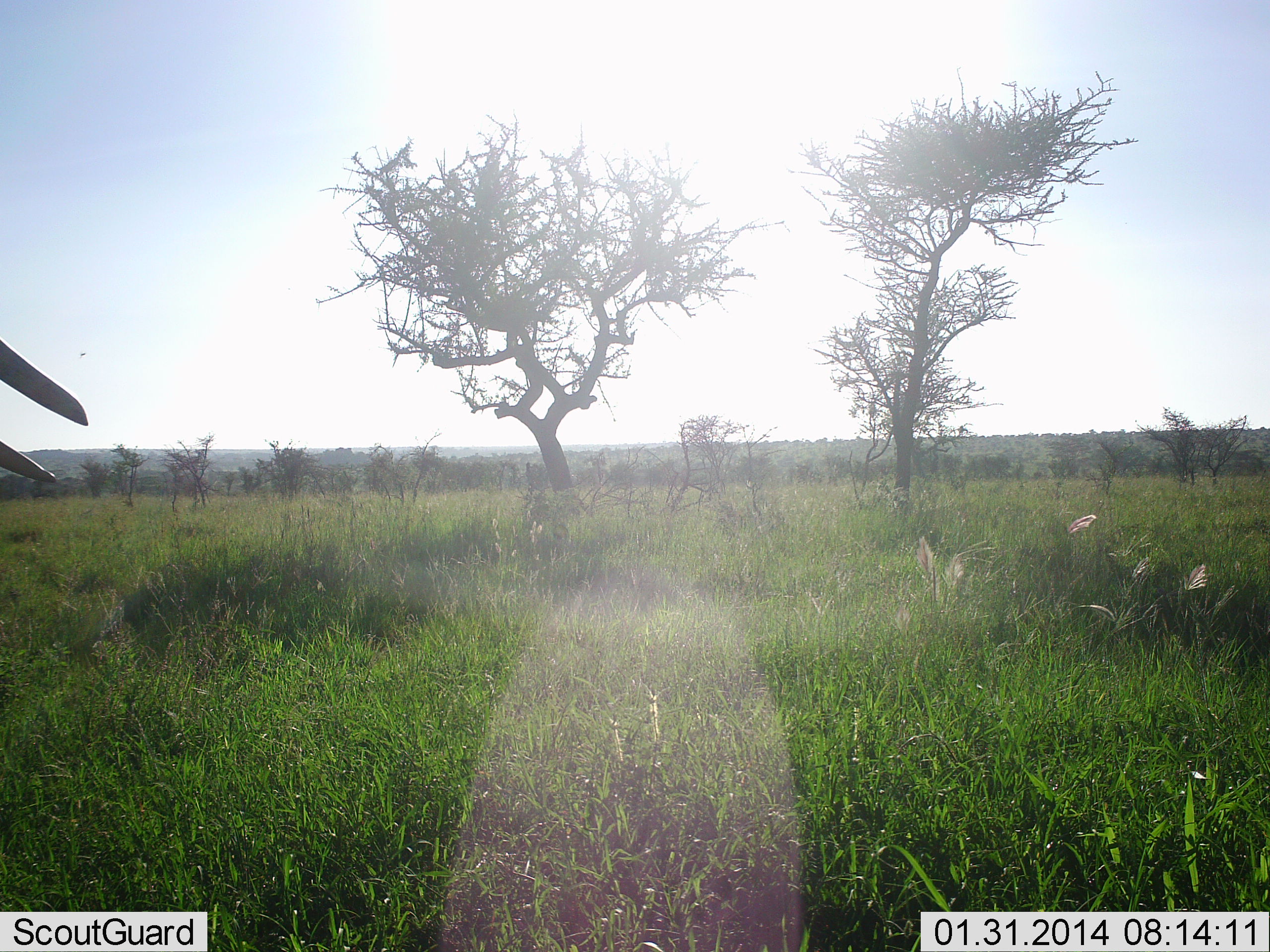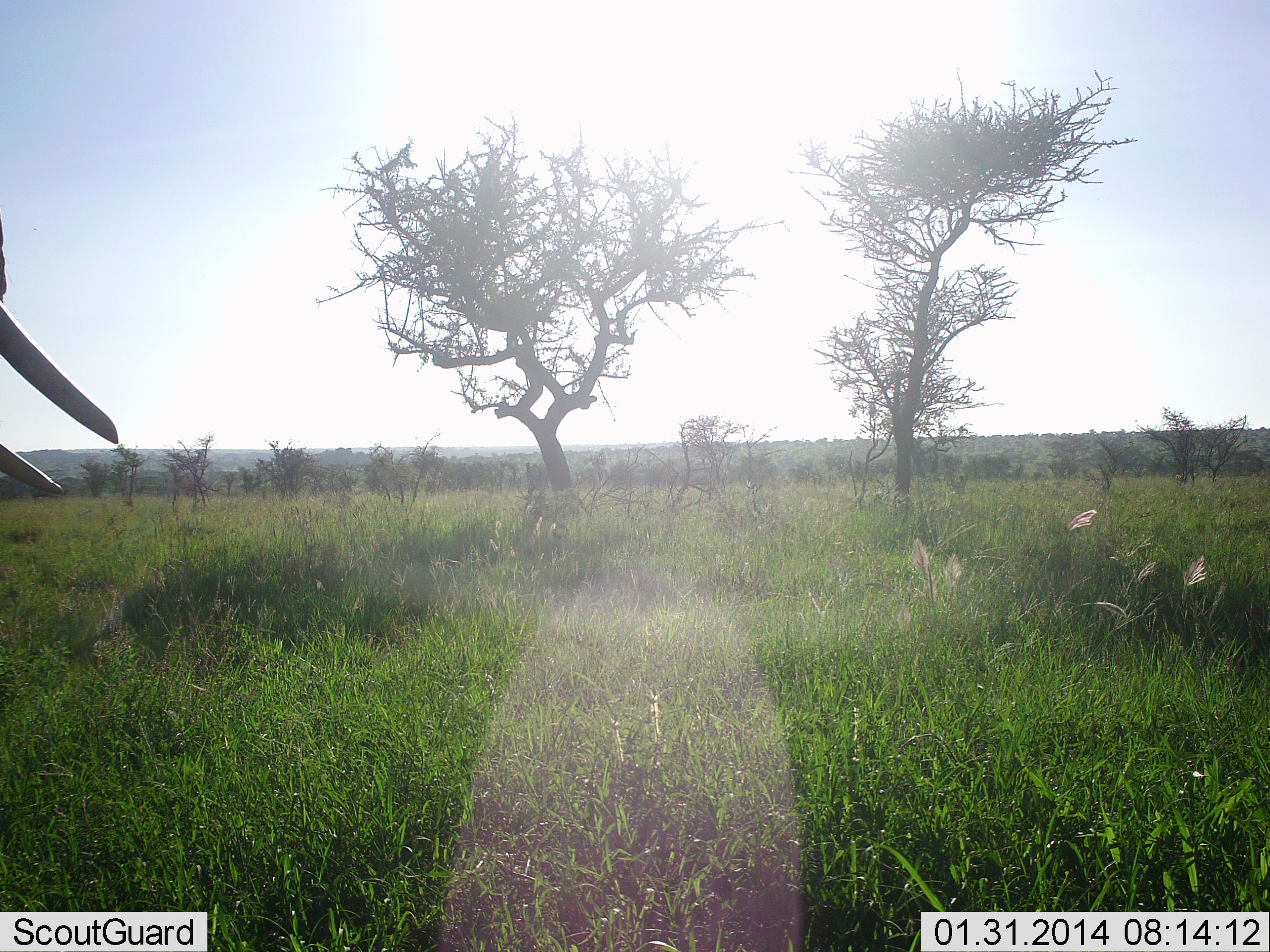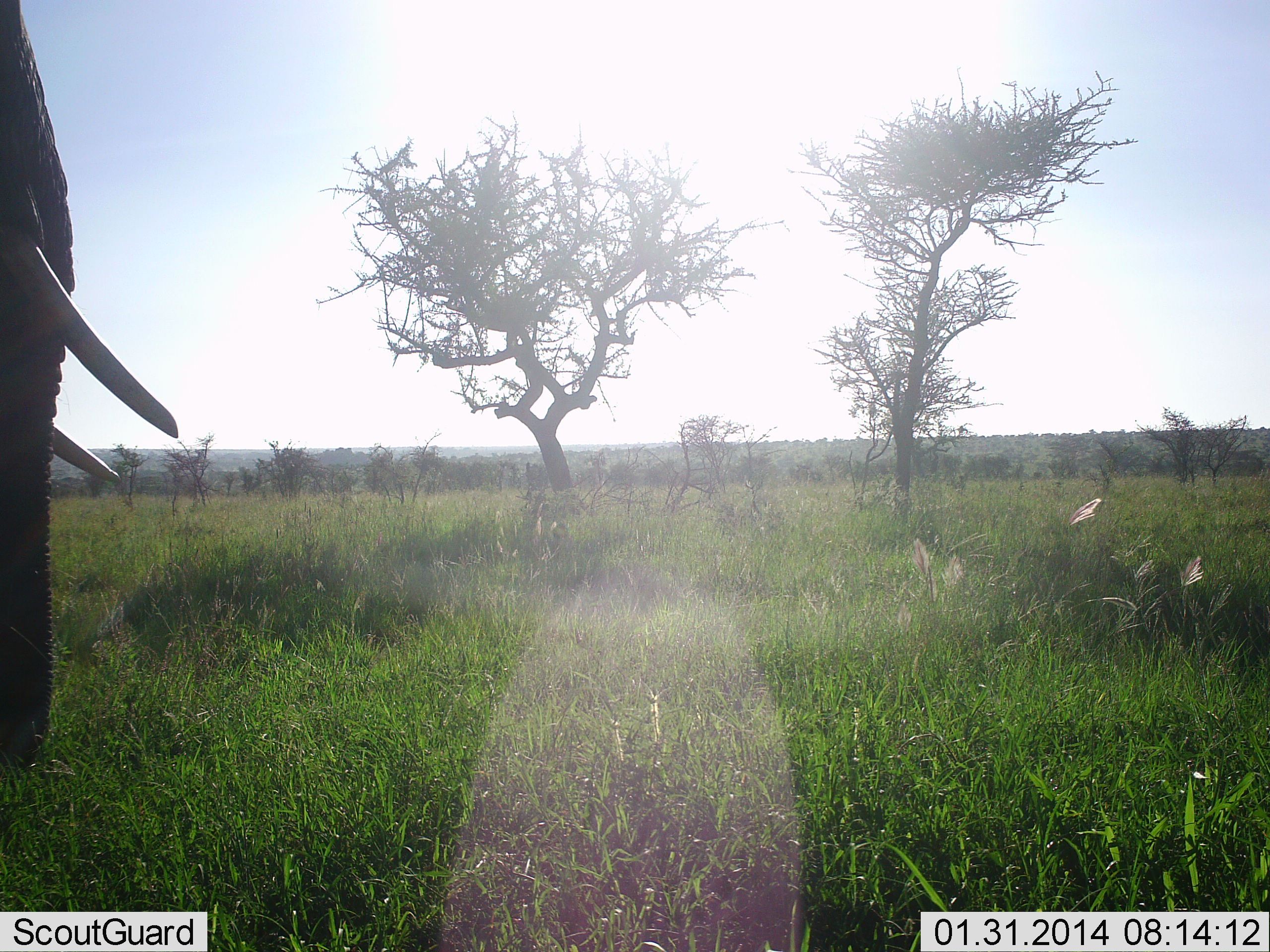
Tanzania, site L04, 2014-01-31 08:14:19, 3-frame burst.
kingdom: Animalia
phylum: Chordata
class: Mammalia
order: Proboscidea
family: Elephantidae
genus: Loxodonta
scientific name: Loxodonta africana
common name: african bush elephant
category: elephant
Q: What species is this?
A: Elephant (african bush elephant) (Loxodonta africana).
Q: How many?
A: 1.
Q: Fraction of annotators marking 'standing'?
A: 30%.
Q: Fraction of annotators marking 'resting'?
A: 0%.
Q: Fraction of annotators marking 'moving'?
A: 70%.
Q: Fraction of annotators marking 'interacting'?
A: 0%.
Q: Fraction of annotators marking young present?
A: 0%.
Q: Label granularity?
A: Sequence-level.